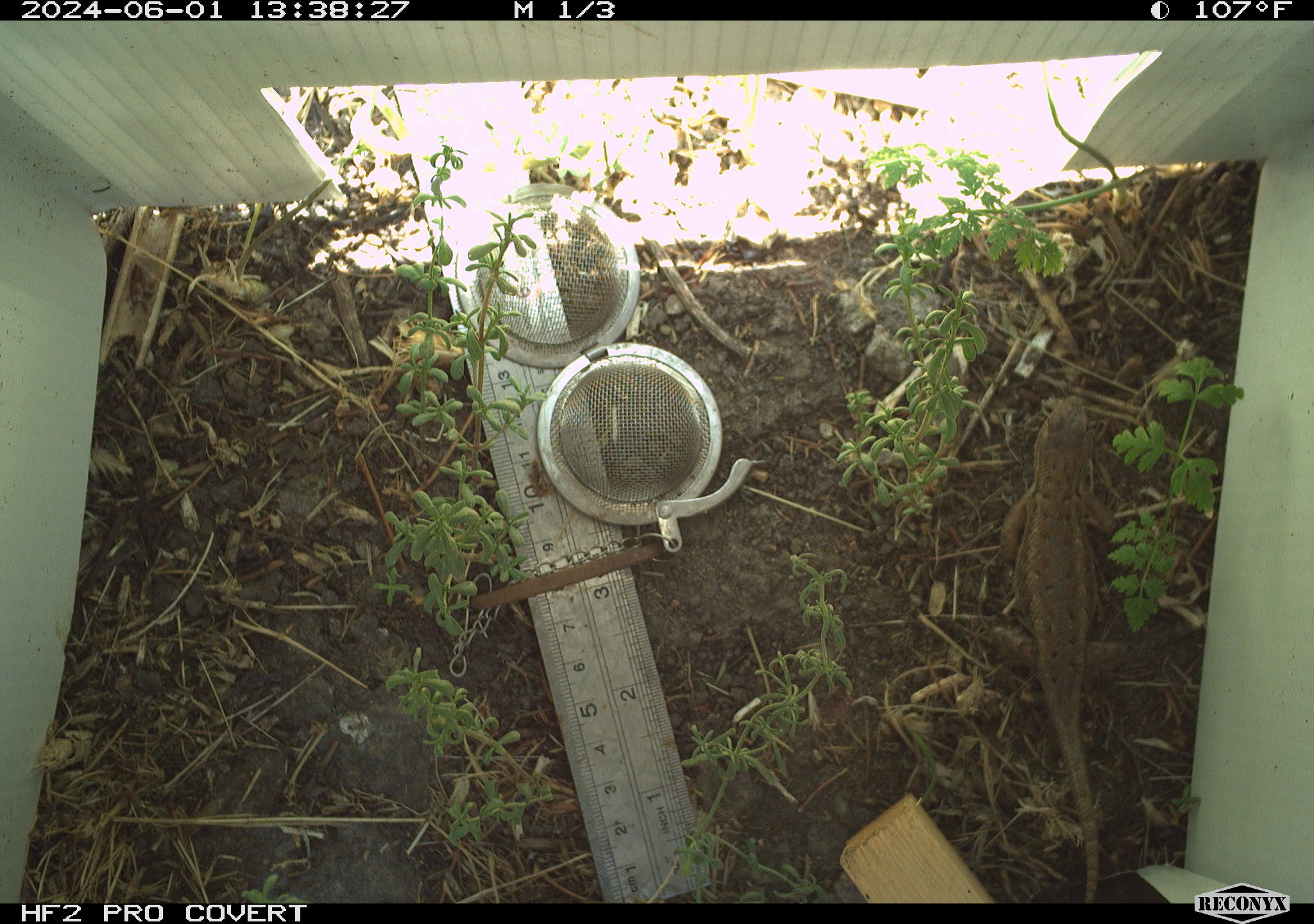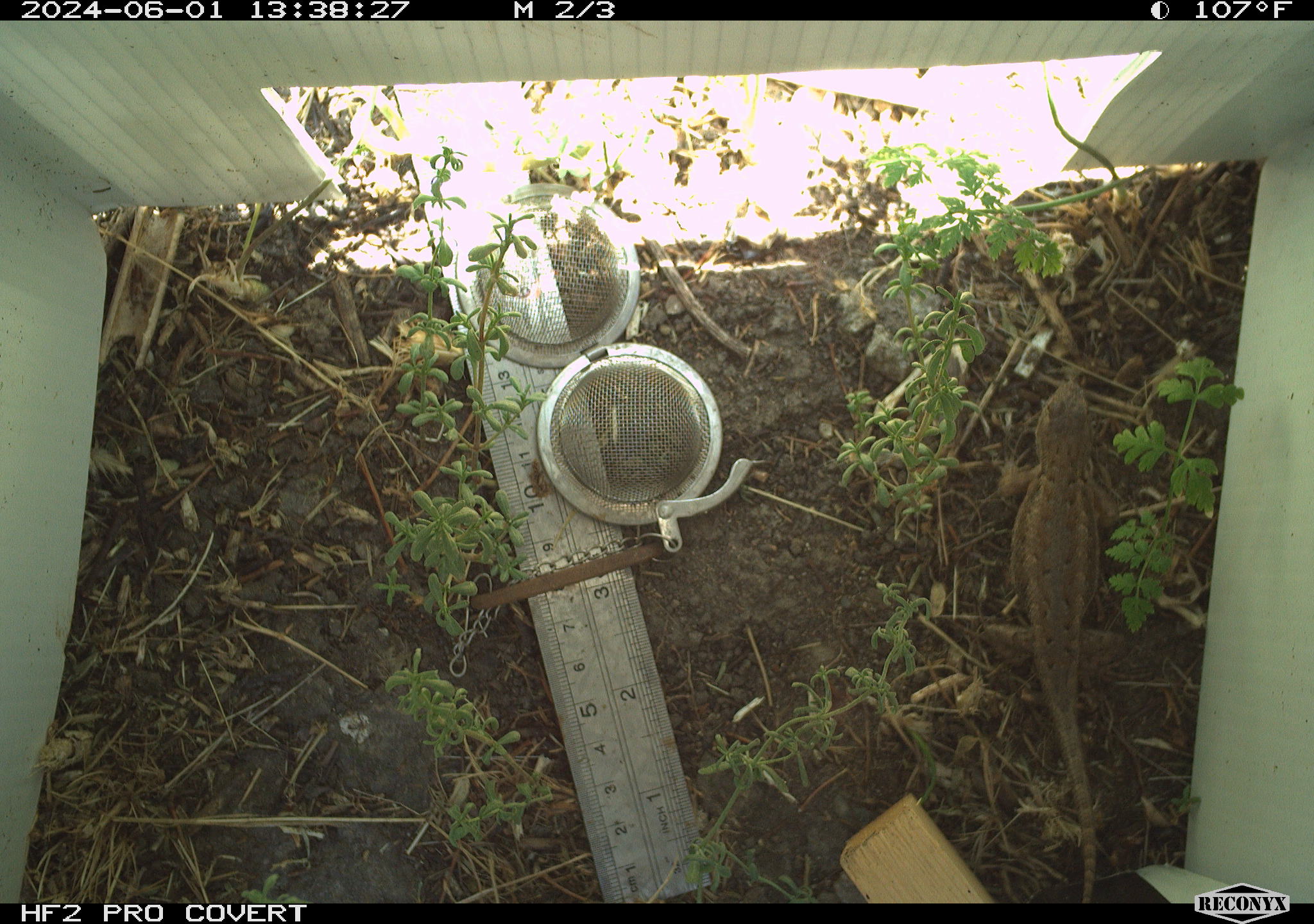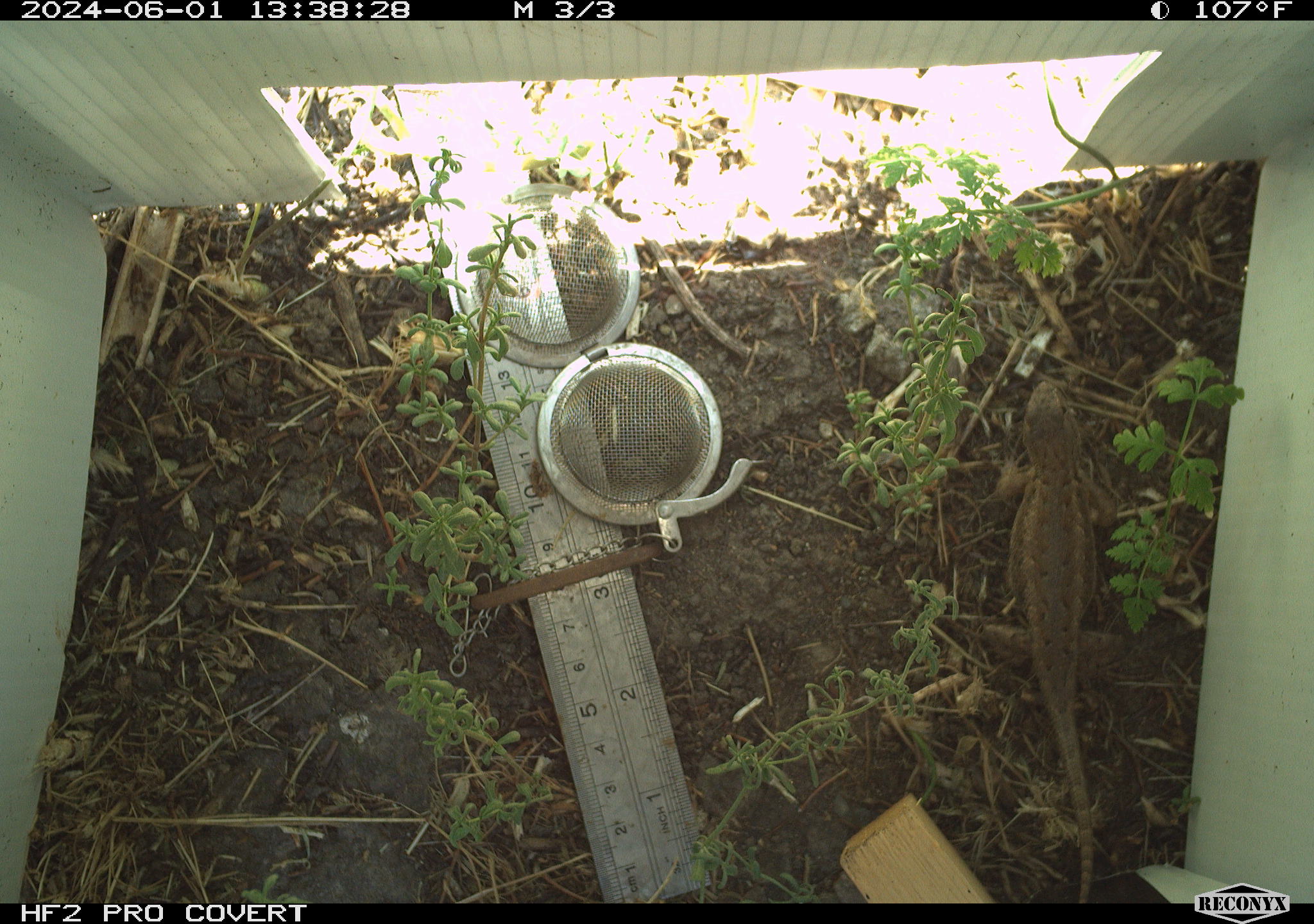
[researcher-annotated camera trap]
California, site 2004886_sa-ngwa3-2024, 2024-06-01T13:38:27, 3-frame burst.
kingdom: Animalia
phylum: Chordata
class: Reptilia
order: Squamata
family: Phrynosomatidae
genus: Sceloporus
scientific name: Sceloporus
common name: spiny lizards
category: sceloporus species